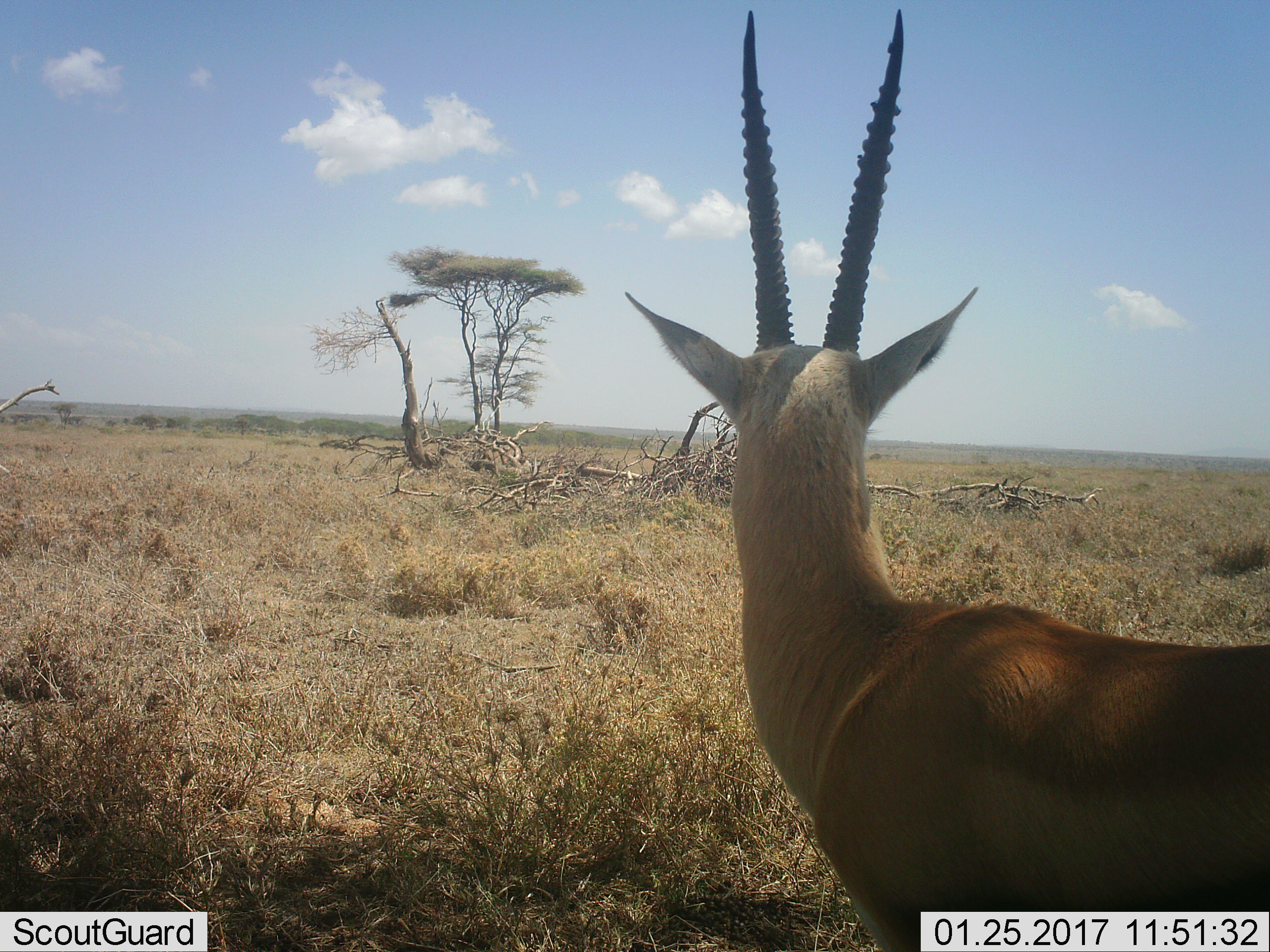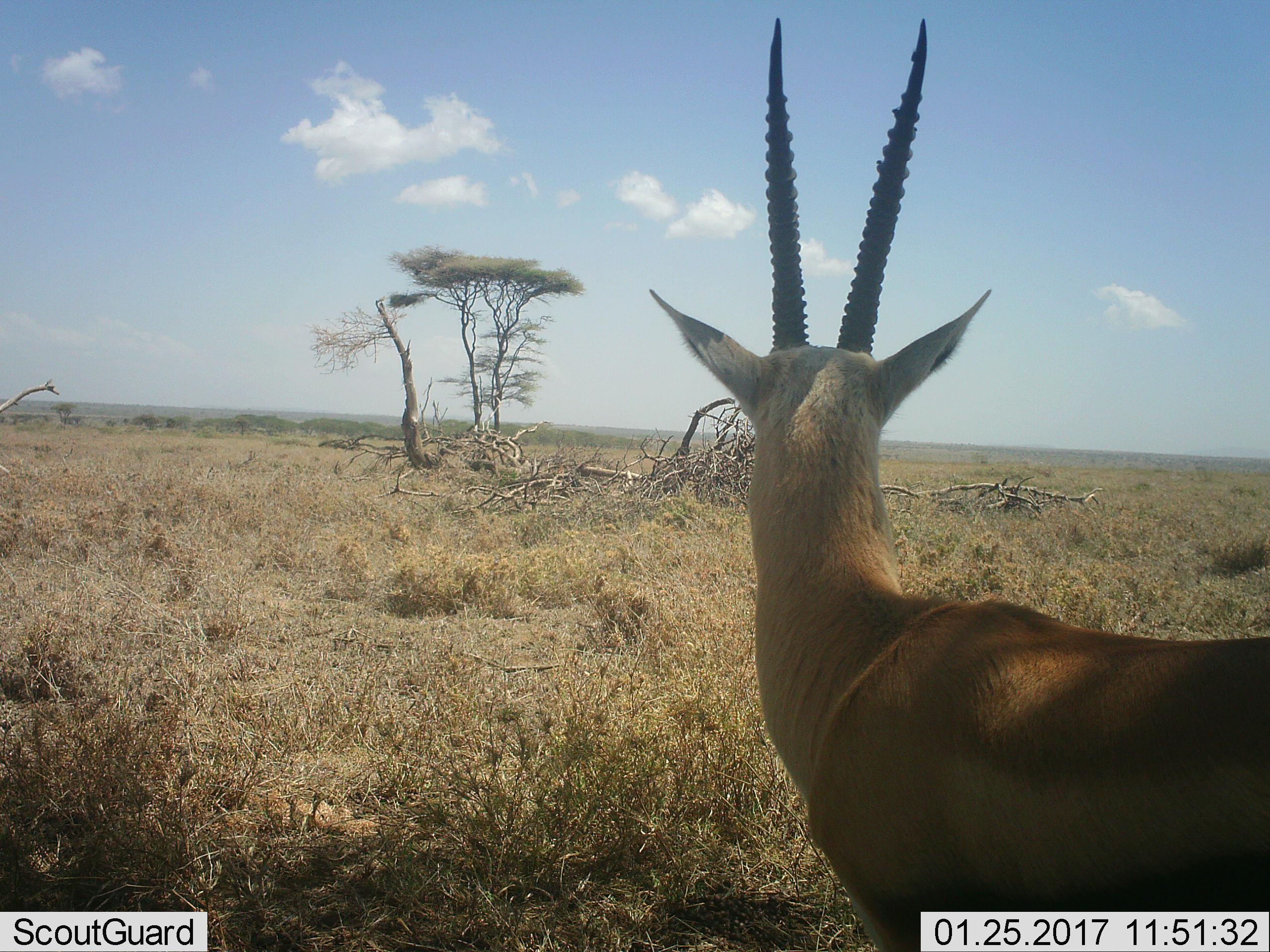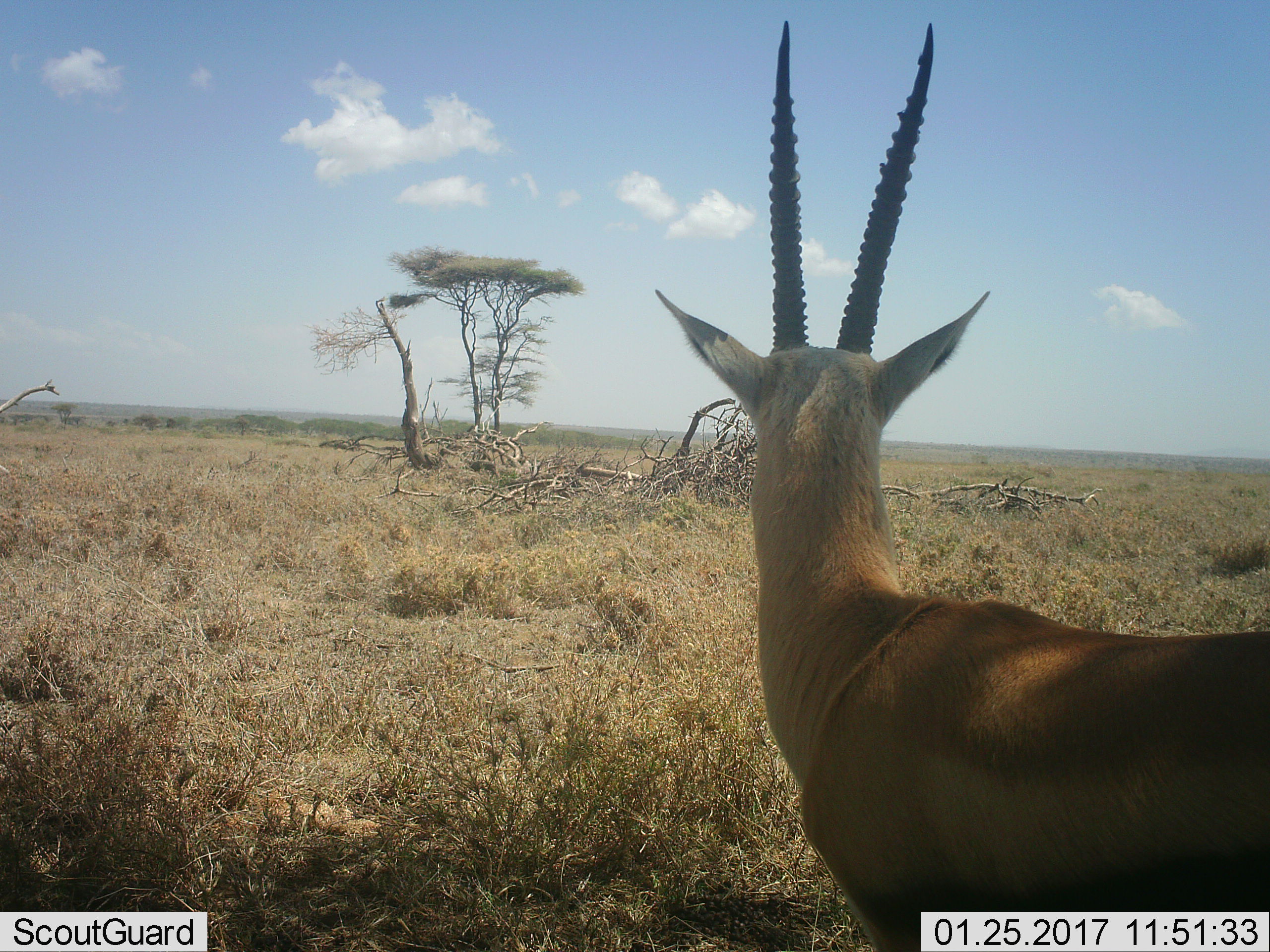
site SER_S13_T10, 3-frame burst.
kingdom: Animalia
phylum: Chordata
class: Mammalia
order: Artiodactyla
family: Bovidae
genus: Eudorcas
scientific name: Eudorcas thomsonii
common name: thomson's gazelle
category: gazellethomsons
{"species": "gazellethomsons (thomson's gazelle) (Eudorcas thomsonii)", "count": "1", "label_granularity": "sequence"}